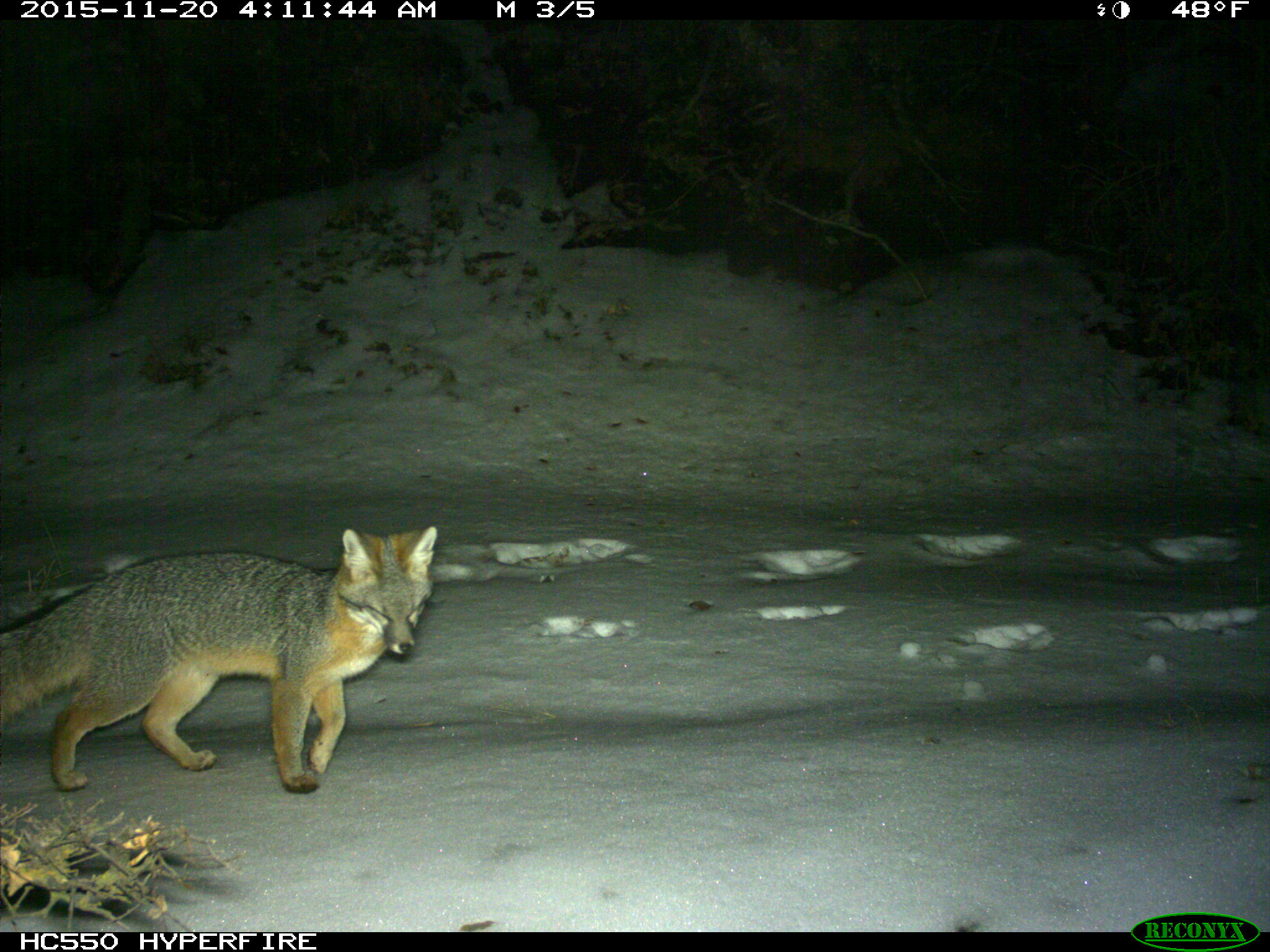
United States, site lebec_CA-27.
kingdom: Animalia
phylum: Chordata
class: Mammalia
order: Carnivora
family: Canidae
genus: Urocyon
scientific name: Urocyon cinereoargenteus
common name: gray fox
Urocyon cinereoargenteus (gray fox).